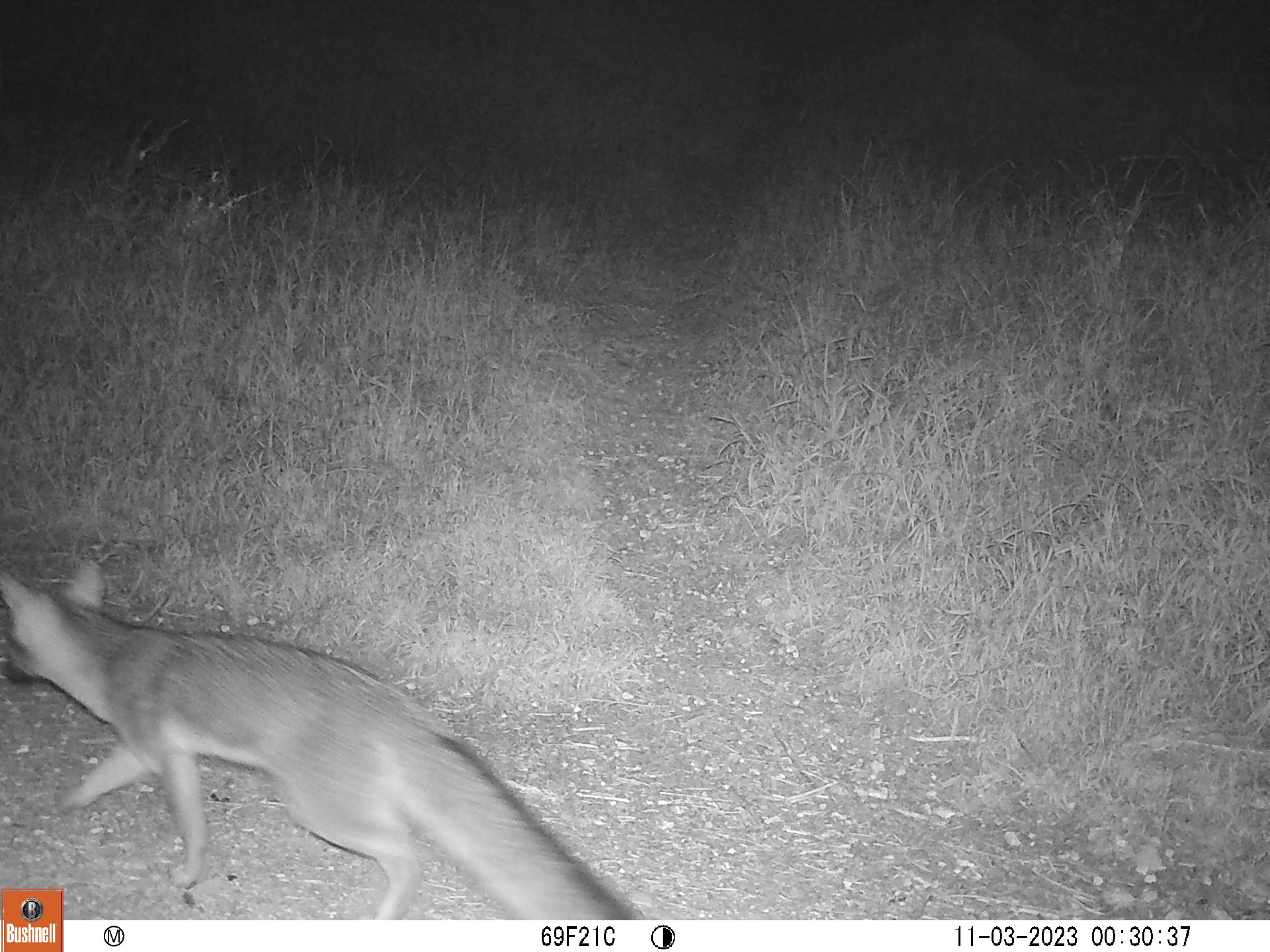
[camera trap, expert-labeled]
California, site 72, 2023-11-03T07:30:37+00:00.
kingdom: Animalia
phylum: Chordata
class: Mammalia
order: Carnivora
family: Canidae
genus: Urocyon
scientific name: Urocyon cinereoargenteus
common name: gray fox